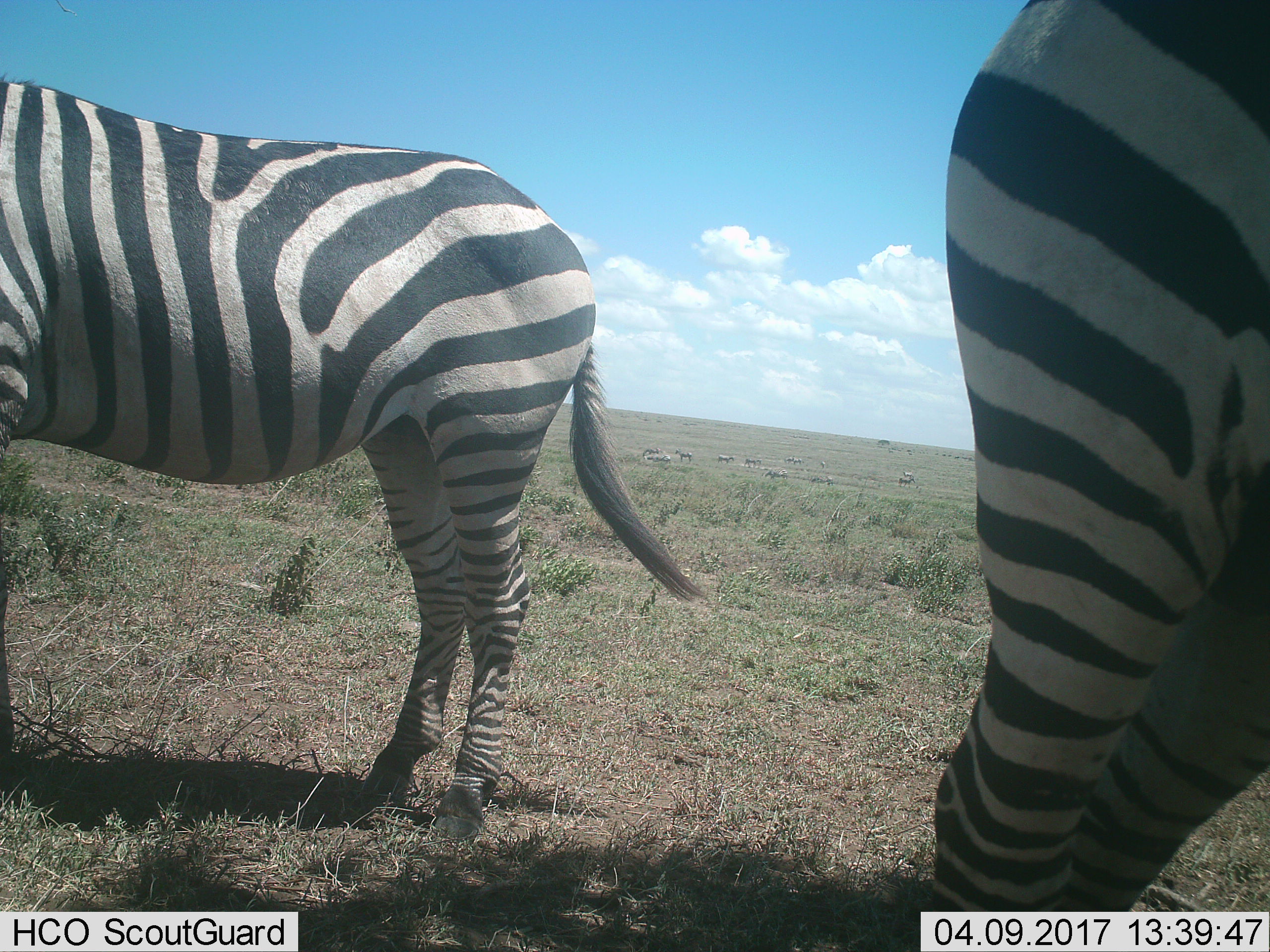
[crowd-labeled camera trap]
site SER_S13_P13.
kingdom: Animalia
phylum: Chordata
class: Mammalia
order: Perissodactyla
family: Equidae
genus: Equus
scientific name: Equus quagga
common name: plains zebra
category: zebraplains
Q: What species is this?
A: Zebraplains (plains zebra) (Equus quagga).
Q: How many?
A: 2.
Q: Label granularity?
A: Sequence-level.